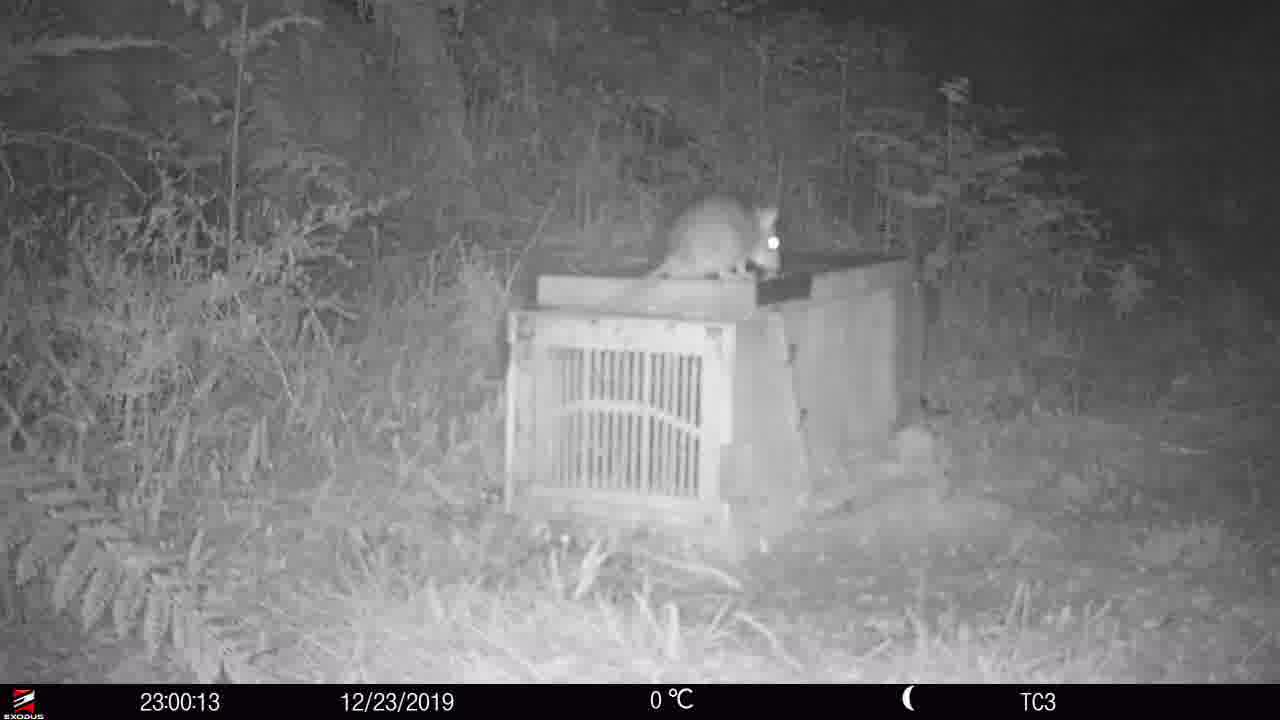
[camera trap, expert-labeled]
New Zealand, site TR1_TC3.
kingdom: Animalia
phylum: Chordata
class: Mammalia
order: Rodentia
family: Muridae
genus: Rattus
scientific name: Rattus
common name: rat